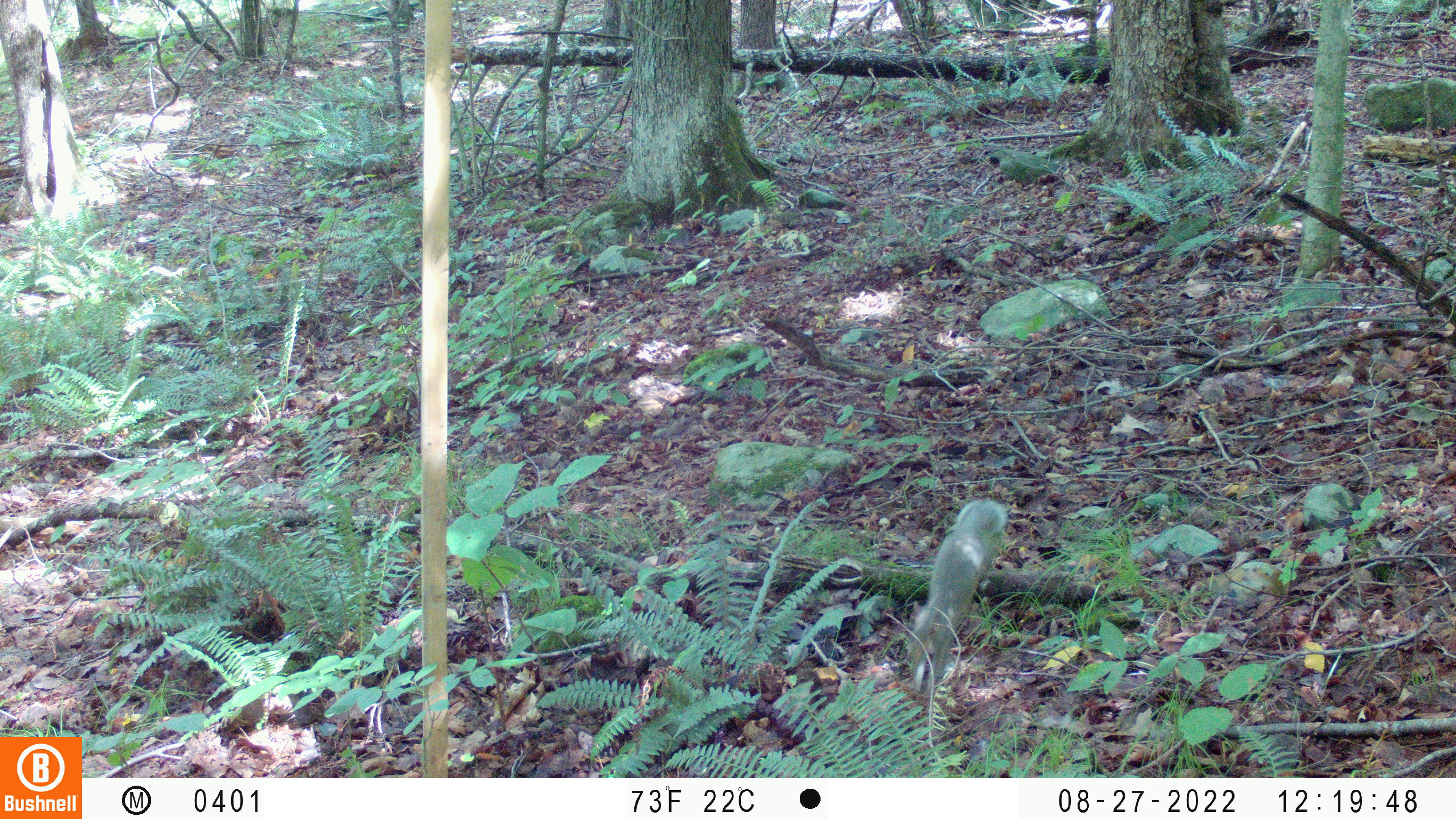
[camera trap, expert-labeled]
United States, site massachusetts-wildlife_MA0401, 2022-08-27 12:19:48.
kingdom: Animalia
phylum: Chordata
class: Mammalia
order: Rodentia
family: Sciuridae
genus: Sciurus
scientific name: Sciurus carolinensis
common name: gray squirrel